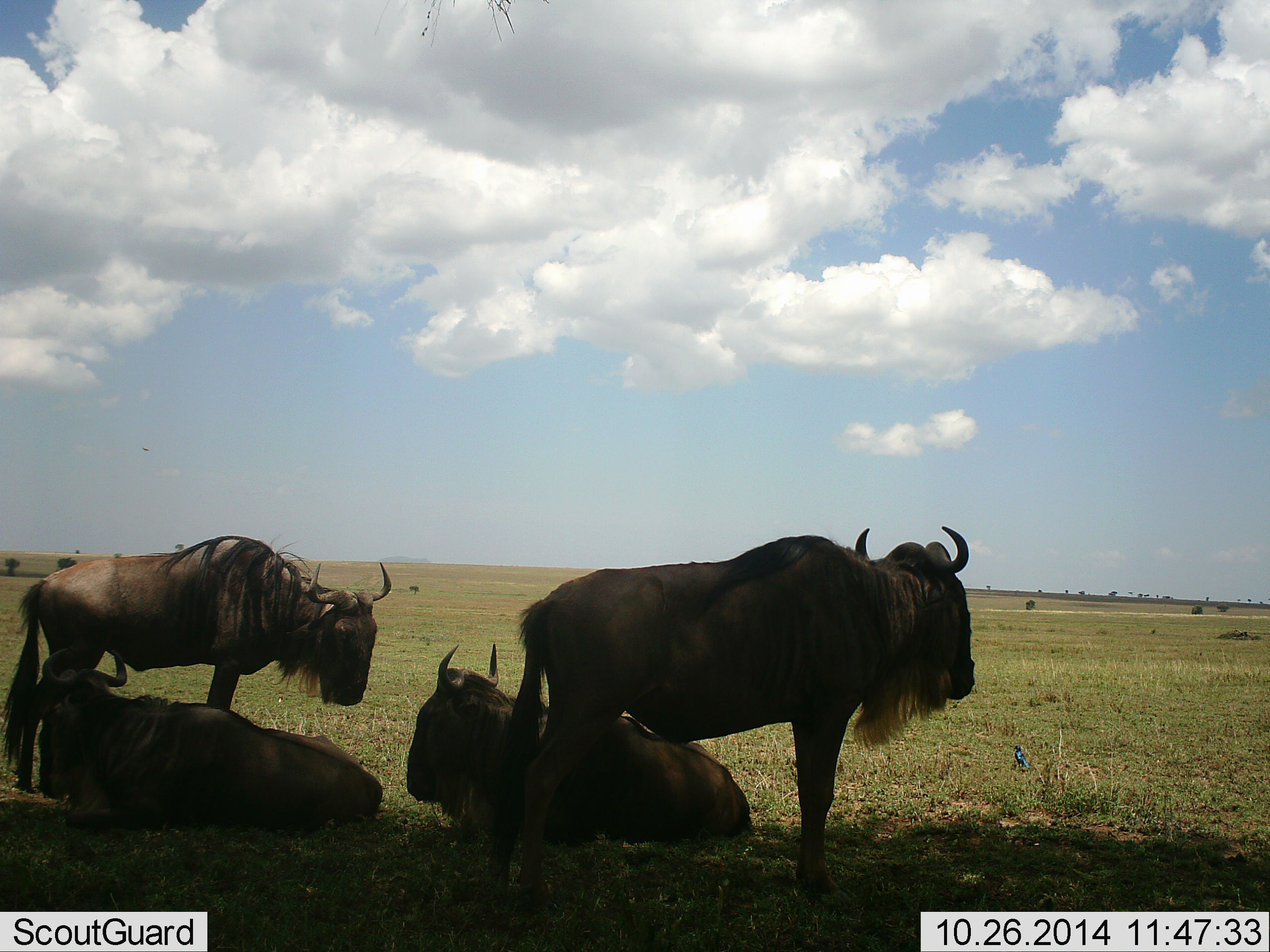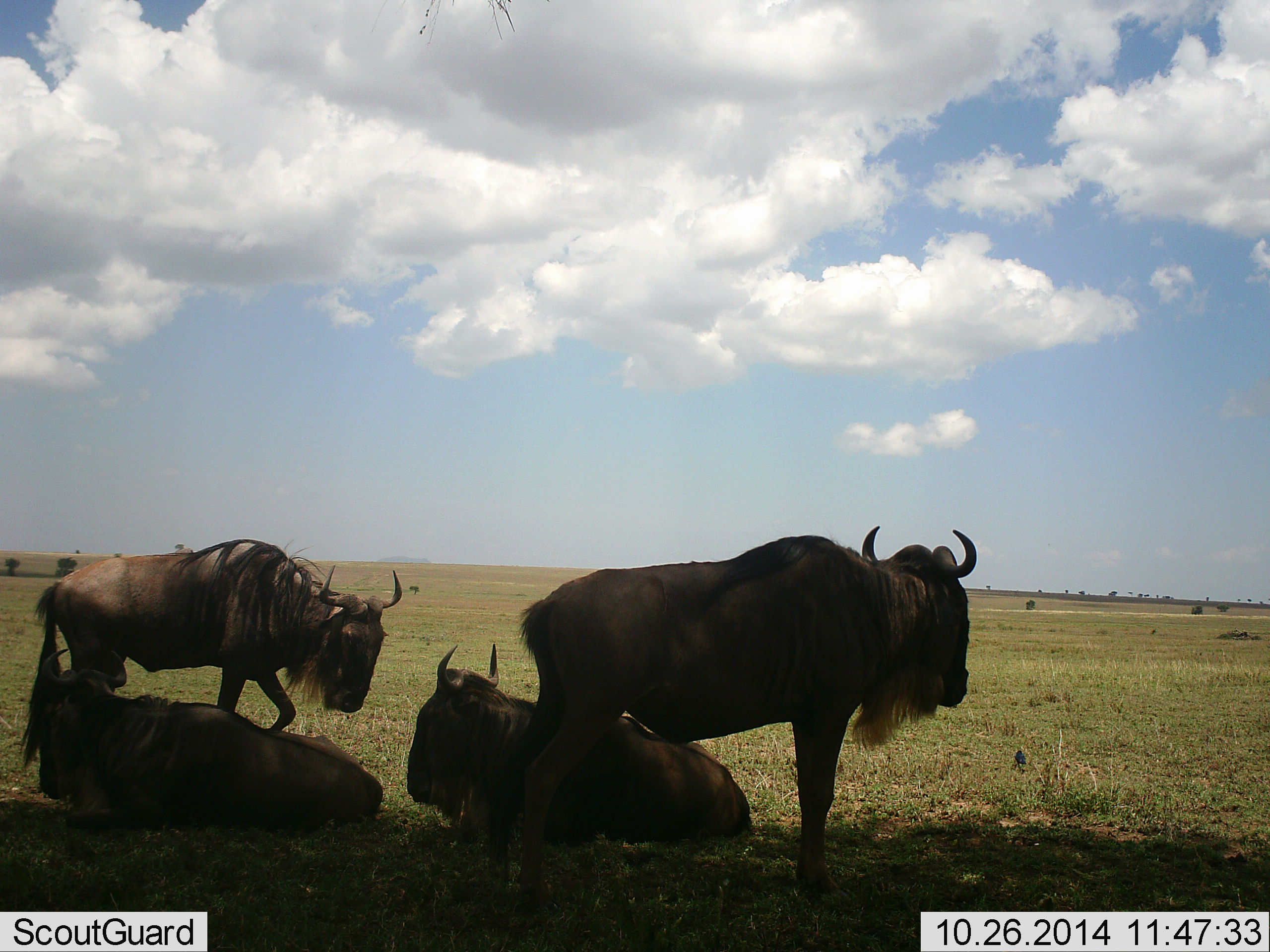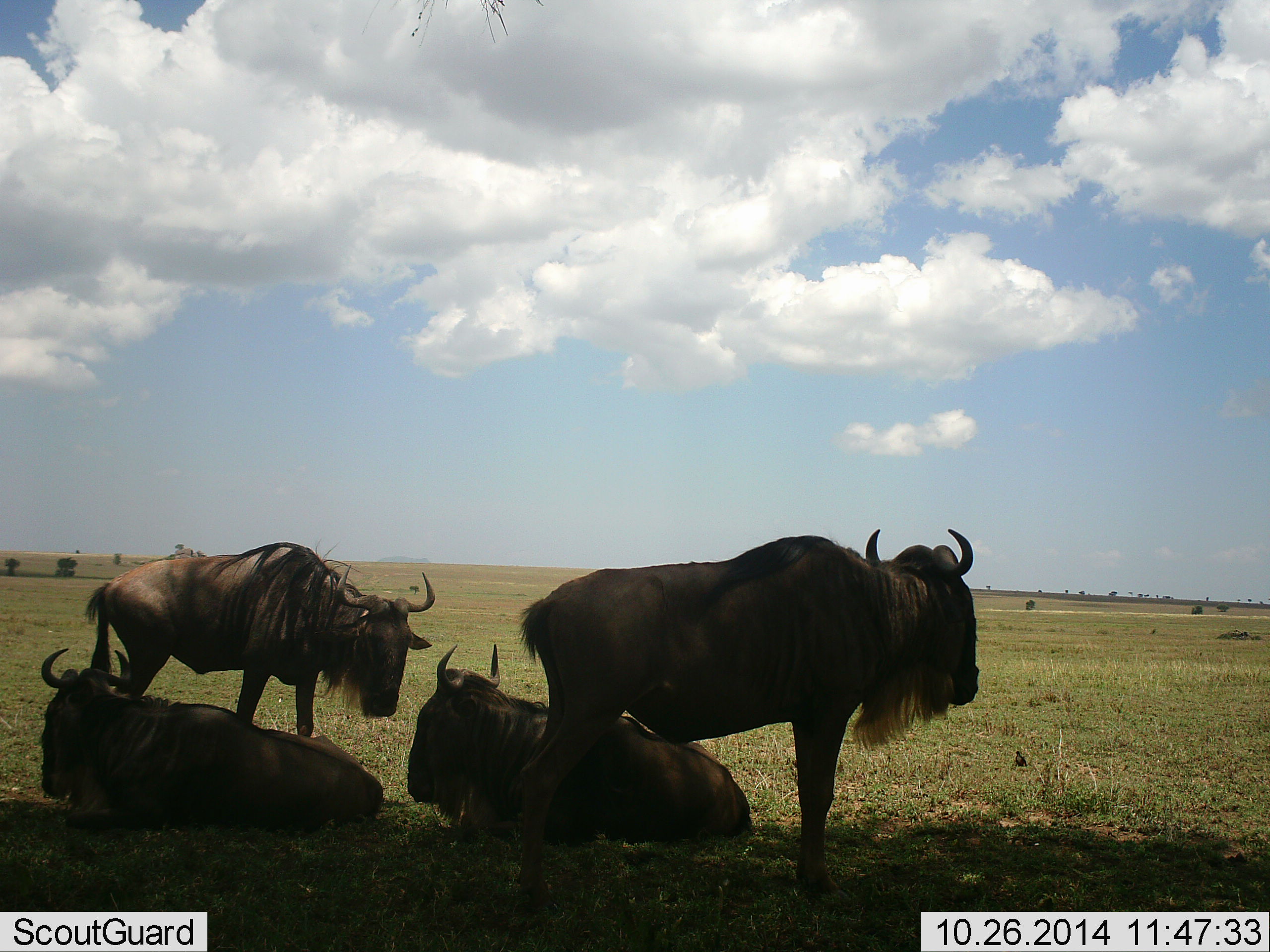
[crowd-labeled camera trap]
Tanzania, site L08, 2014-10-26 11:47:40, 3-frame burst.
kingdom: Animalia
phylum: Chordata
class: Mammalia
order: Artiodactyla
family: Bovidae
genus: Connochaetes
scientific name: Connochaetes taurinus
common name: blue wildebeest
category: wildebeest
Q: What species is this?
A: Wildebeest (blue wildebeest) (Connochaetes taurinus).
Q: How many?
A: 4.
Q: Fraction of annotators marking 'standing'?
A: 67%.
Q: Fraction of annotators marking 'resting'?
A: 92%.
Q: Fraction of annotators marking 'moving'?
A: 17%.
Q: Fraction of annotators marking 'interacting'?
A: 8%.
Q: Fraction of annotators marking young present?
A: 0%.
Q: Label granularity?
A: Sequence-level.